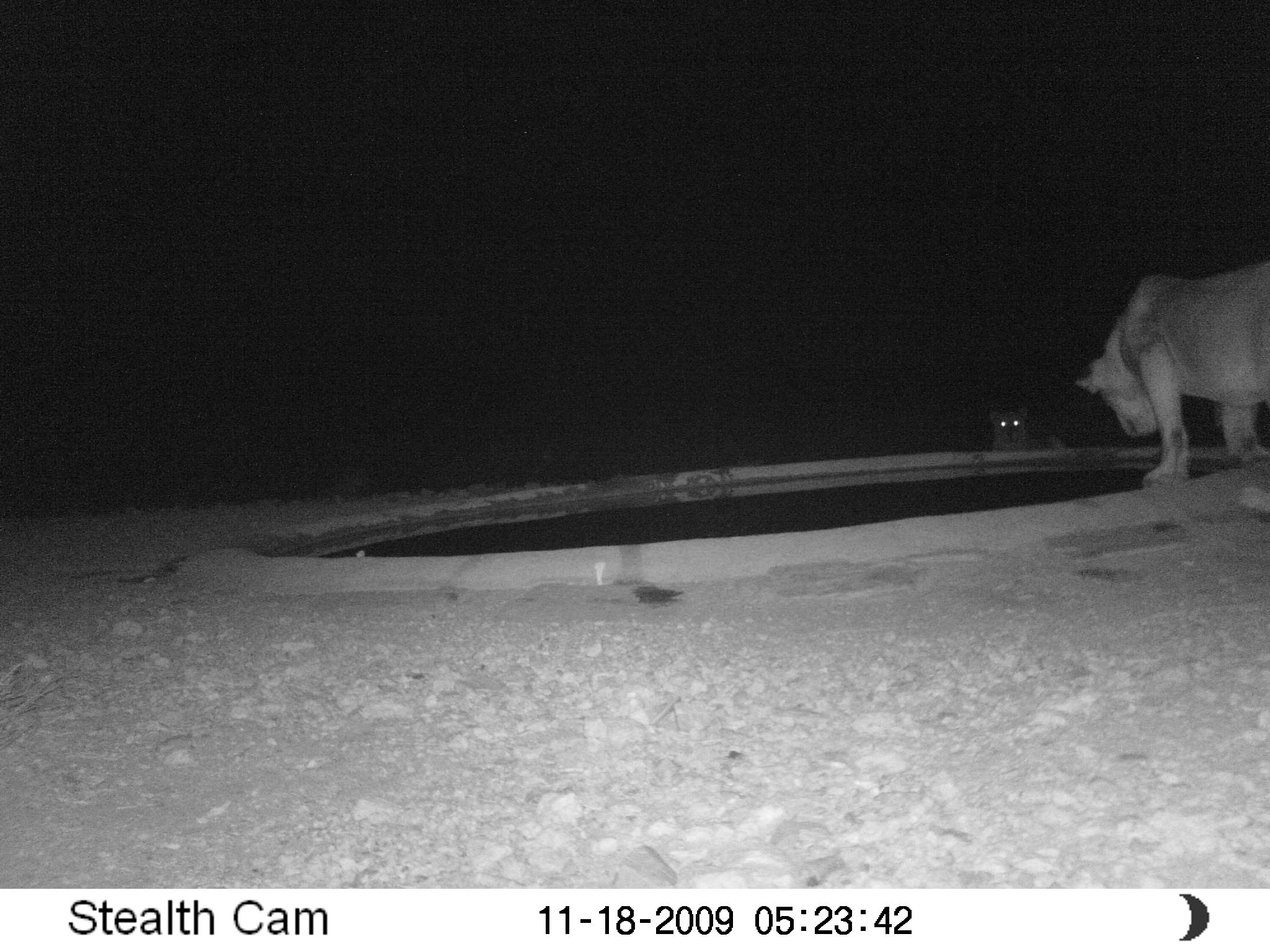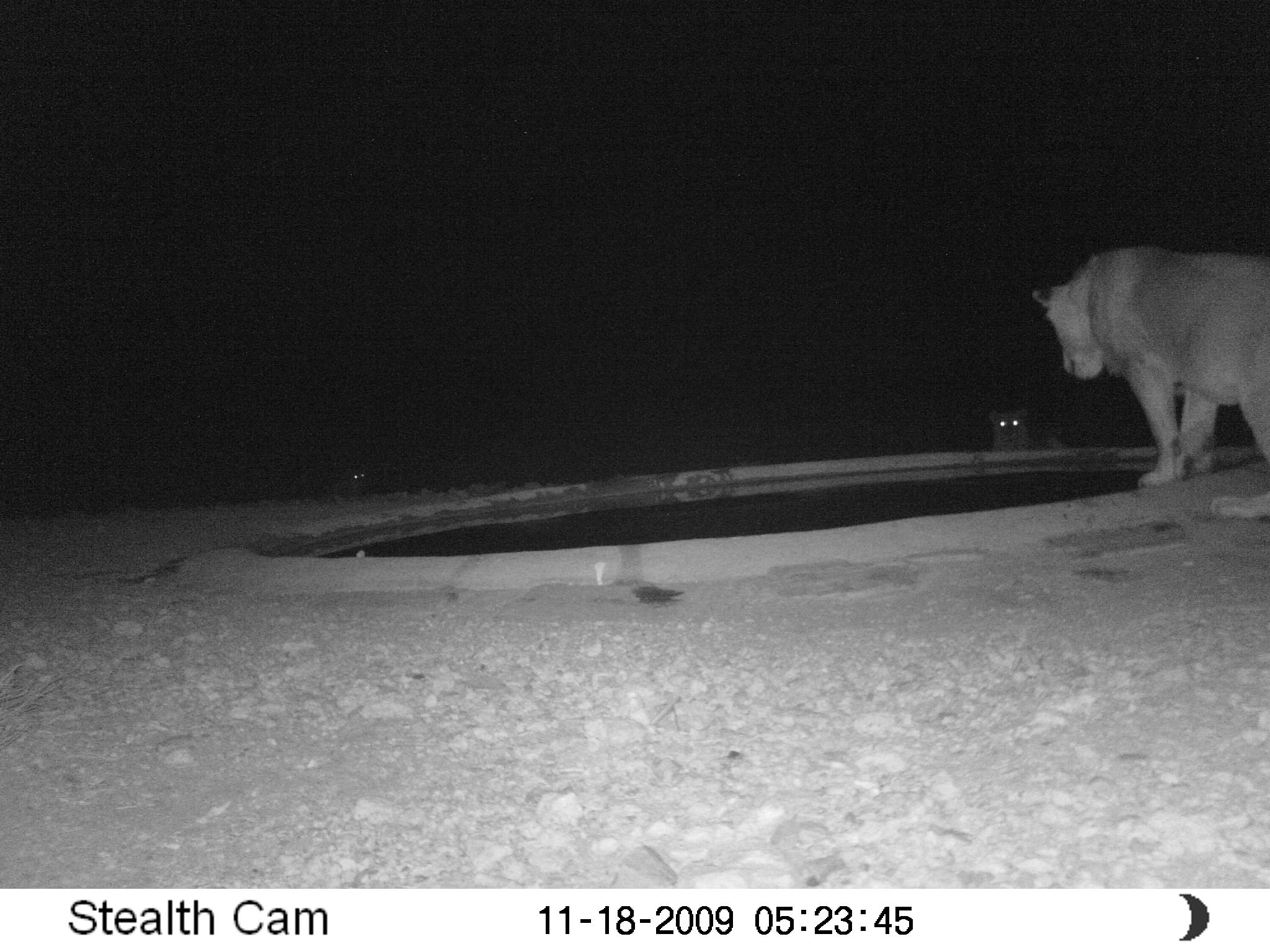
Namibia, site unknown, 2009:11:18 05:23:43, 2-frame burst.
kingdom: Animalia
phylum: Chordata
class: Mammalia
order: Carnivora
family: Felidae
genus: Panthera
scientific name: Panthera leo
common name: lion